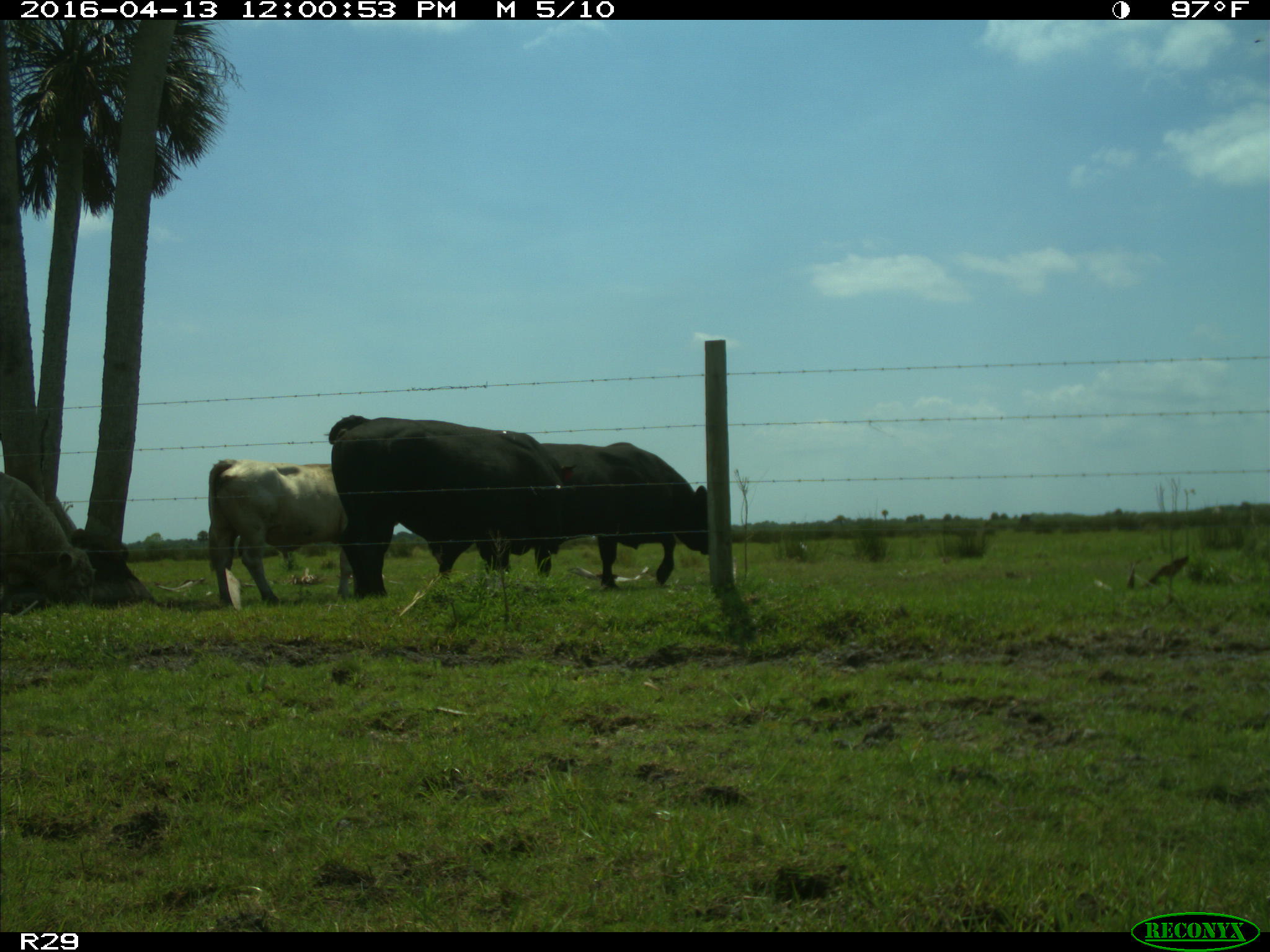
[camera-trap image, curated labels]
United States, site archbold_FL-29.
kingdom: Animalia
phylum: Chordata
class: Mammalia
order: Artiodactyla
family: Bovidae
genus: Bos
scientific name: Bos taurus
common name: domestic cow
Bos taurus (domestic cow).